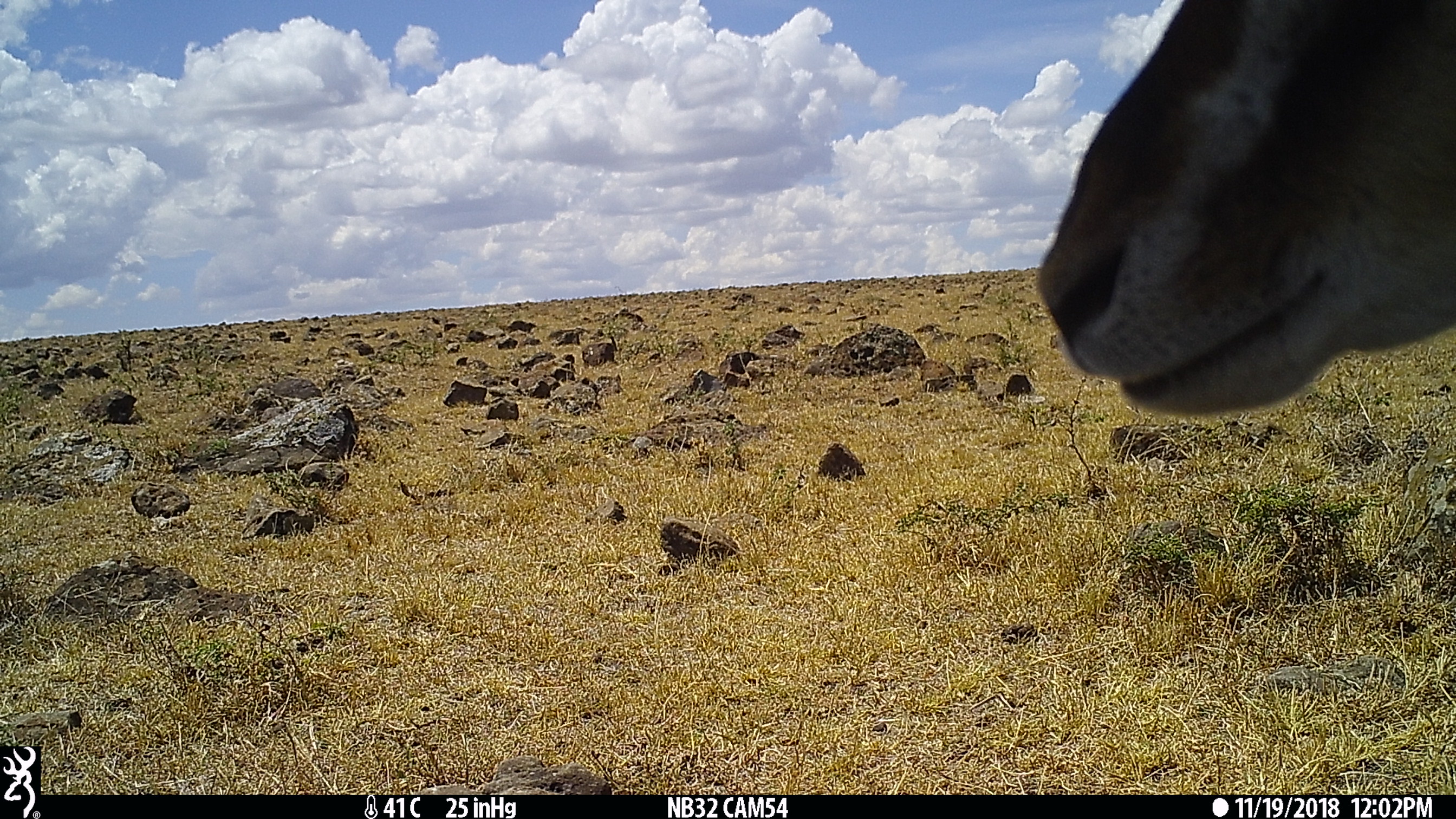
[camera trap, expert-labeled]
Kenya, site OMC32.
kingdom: Animalia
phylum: Chordata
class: Mammalia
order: Artiodactyla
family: Bovidae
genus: Eudorcas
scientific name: Eudorcas thomsonii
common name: thomon's gazelle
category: gazelle thomsons